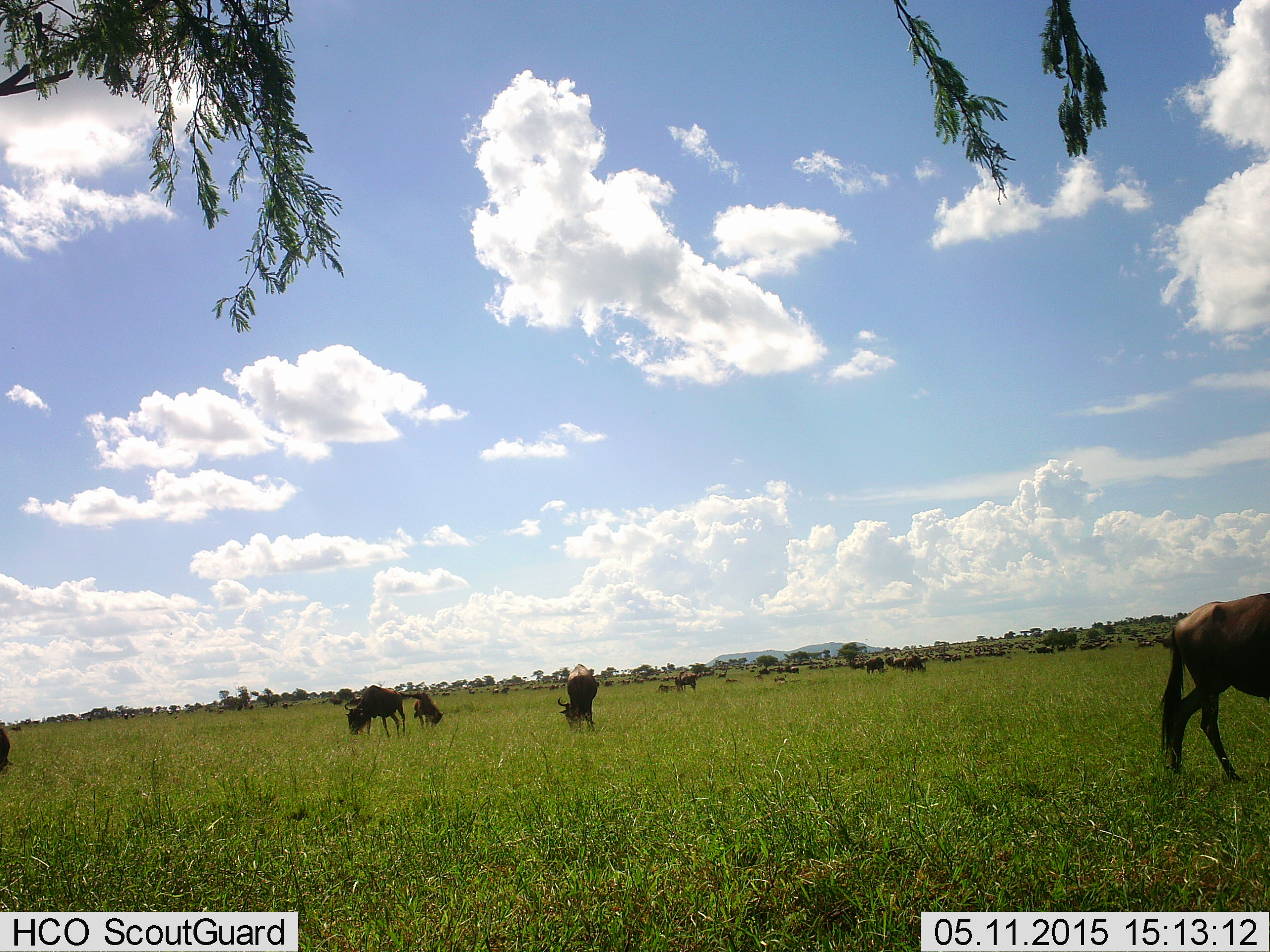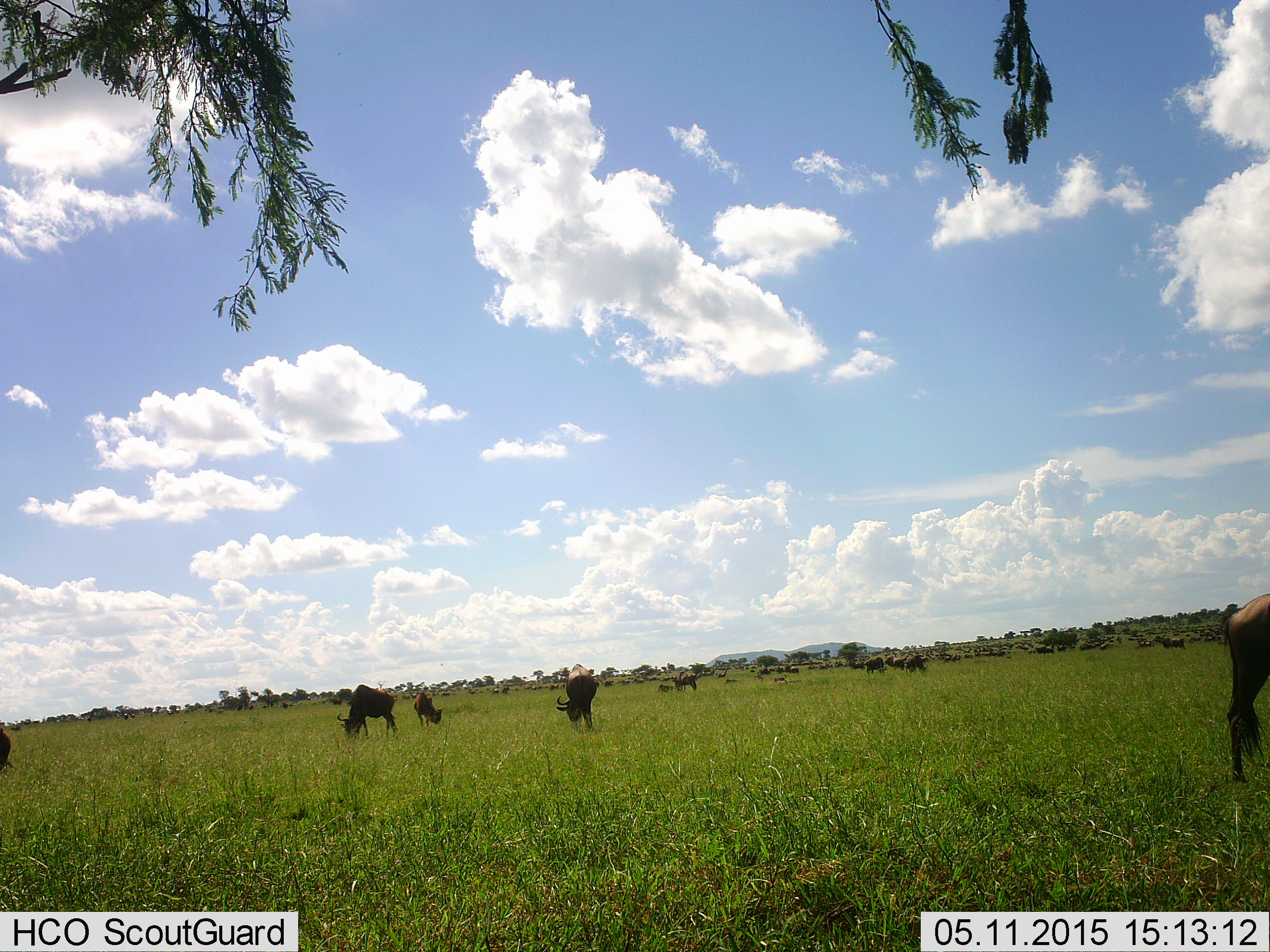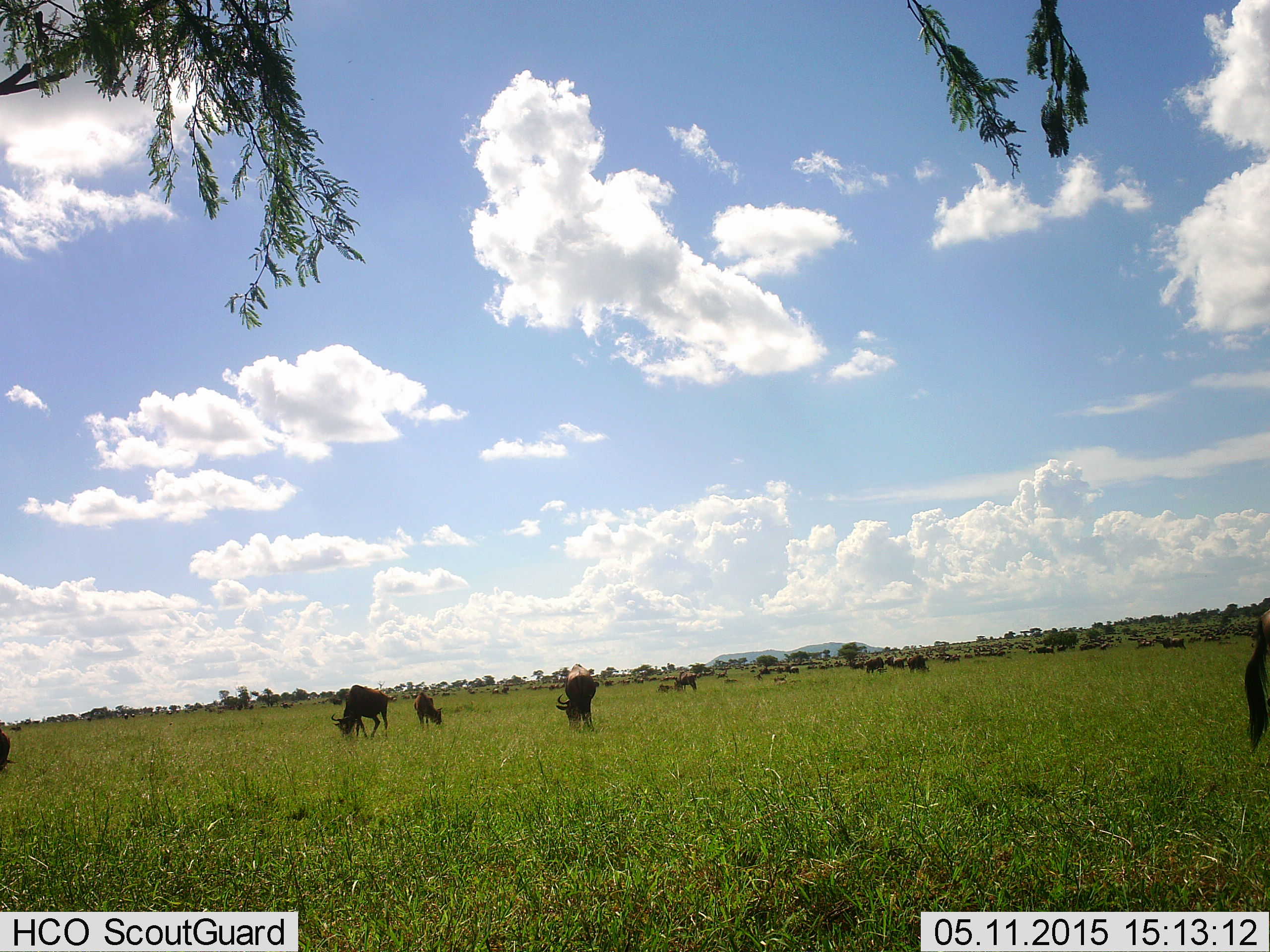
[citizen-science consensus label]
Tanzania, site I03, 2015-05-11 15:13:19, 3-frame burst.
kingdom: Animalia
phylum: Chordata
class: Mammalia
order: Artiodactyla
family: Bovidae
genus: Connochaetes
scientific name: Connochaetes taurinus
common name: blue wildebeest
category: wildebeest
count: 11-50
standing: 70%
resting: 30%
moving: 60%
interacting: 0%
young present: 10%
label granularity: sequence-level